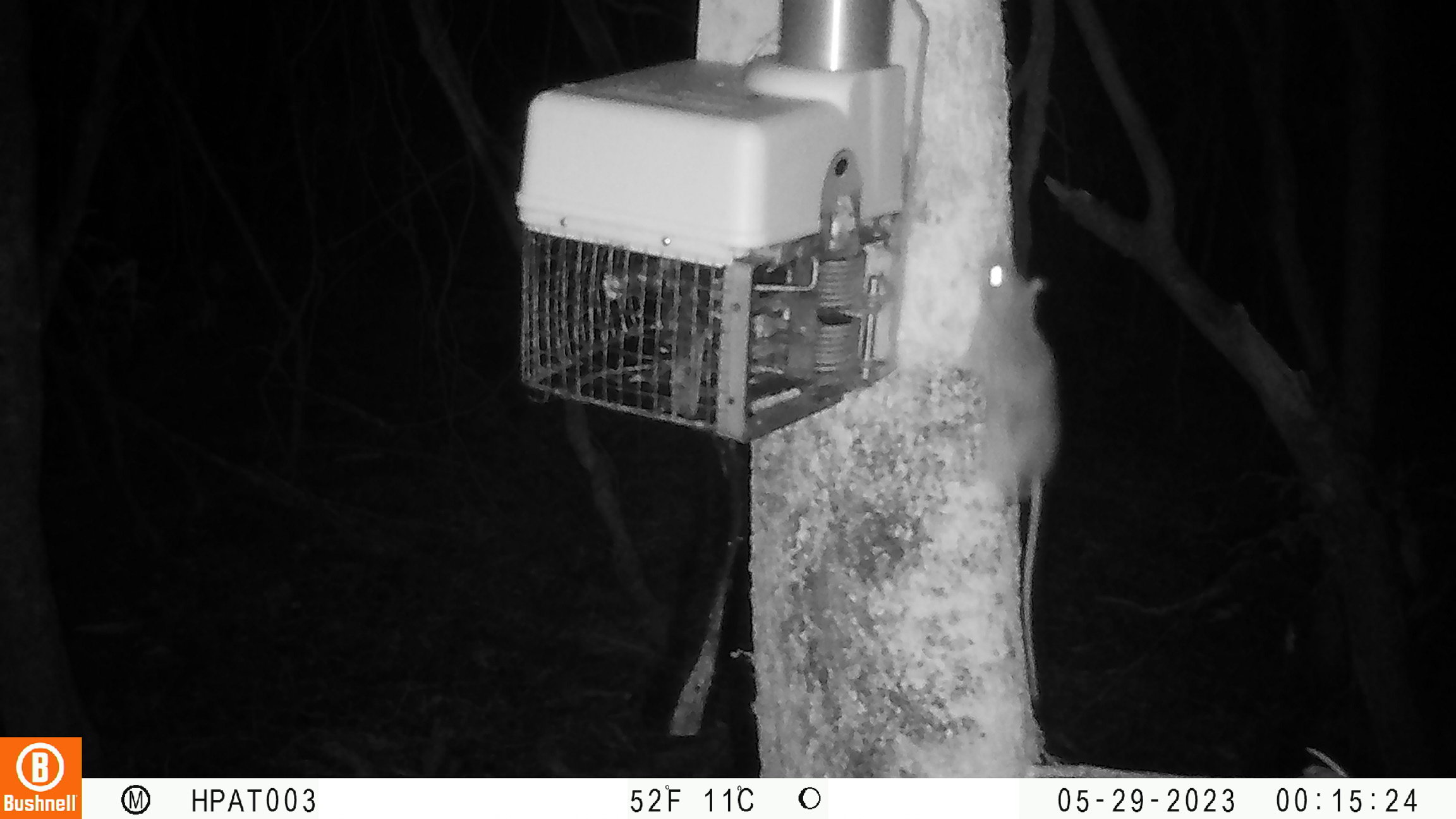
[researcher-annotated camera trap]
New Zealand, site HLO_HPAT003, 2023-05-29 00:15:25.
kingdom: Animalia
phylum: Chordata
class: Mammalia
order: Rodentia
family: Muridae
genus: Rattus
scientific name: Rattus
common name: rat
Rat (Rattus).